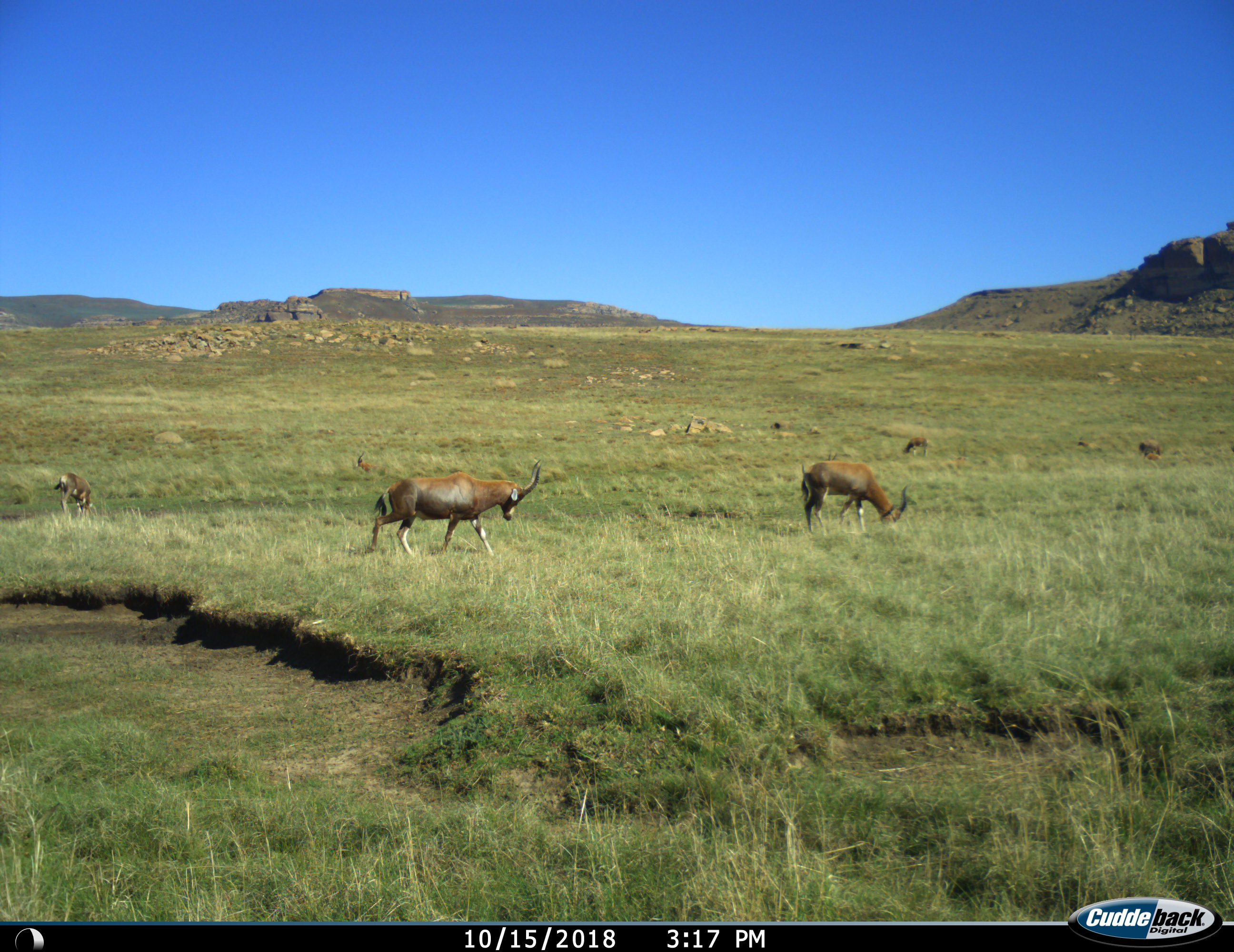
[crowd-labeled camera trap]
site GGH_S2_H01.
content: unidentified animal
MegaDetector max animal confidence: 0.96